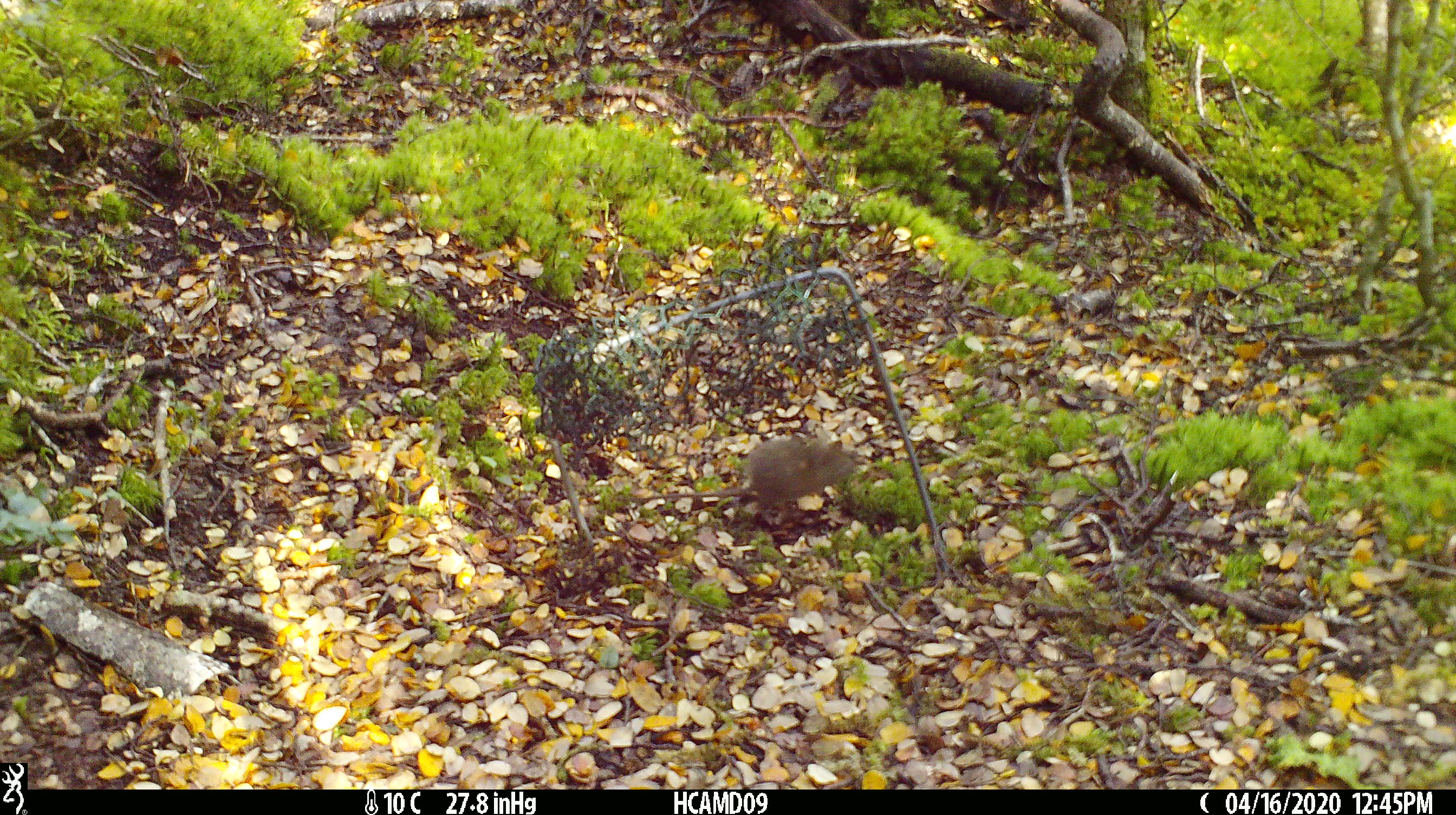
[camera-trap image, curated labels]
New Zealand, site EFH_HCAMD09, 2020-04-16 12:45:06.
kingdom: Animalia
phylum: Chordata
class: Mammalia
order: Rodentia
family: Muridae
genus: Mus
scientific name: Mus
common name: mouse